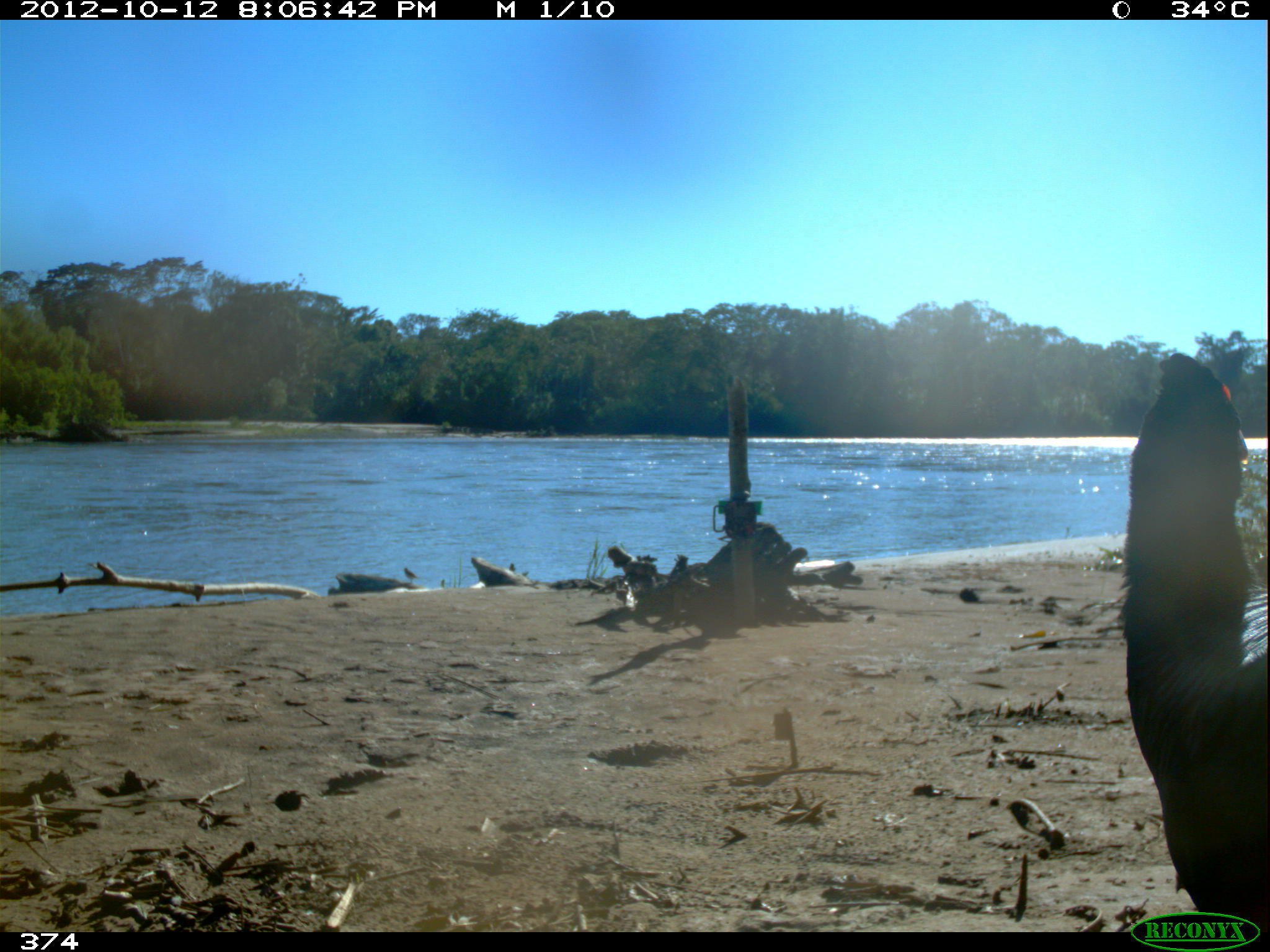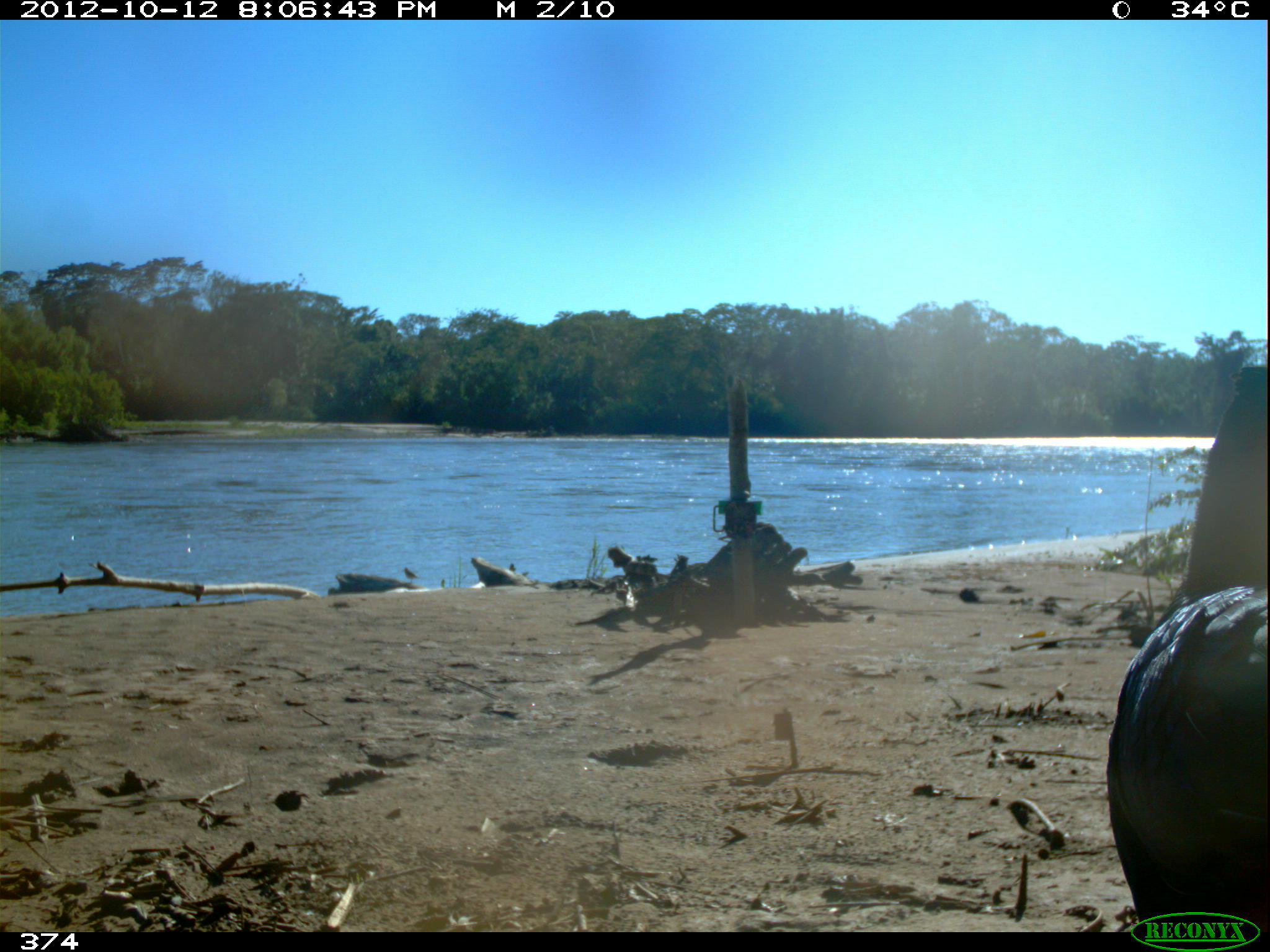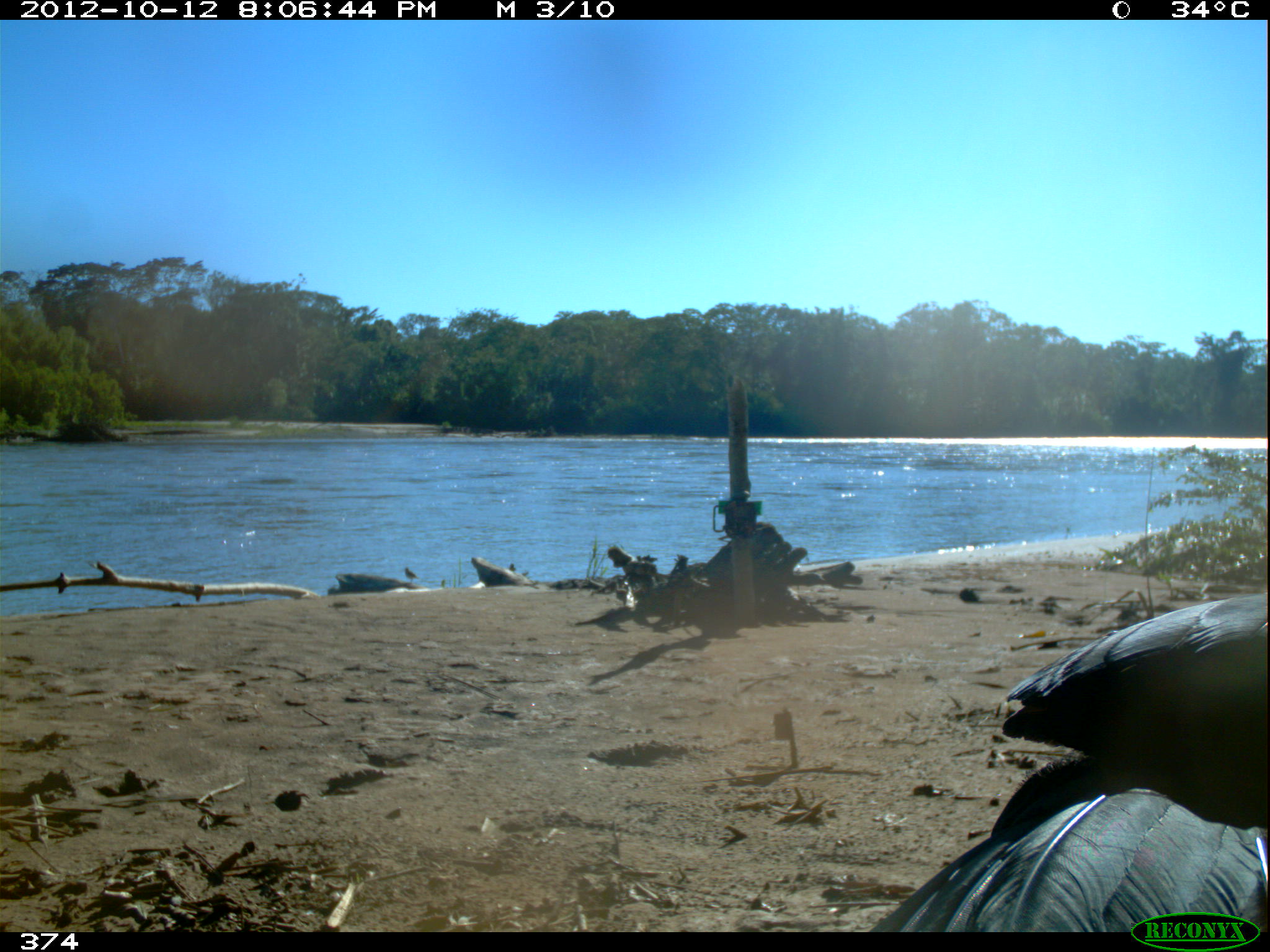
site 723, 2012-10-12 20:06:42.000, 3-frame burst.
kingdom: Animalia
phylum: Chordata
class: Aves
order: Galliformes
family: Cracidae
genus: Mitu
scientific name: Mitu tuberosum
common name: razor-billed curassow